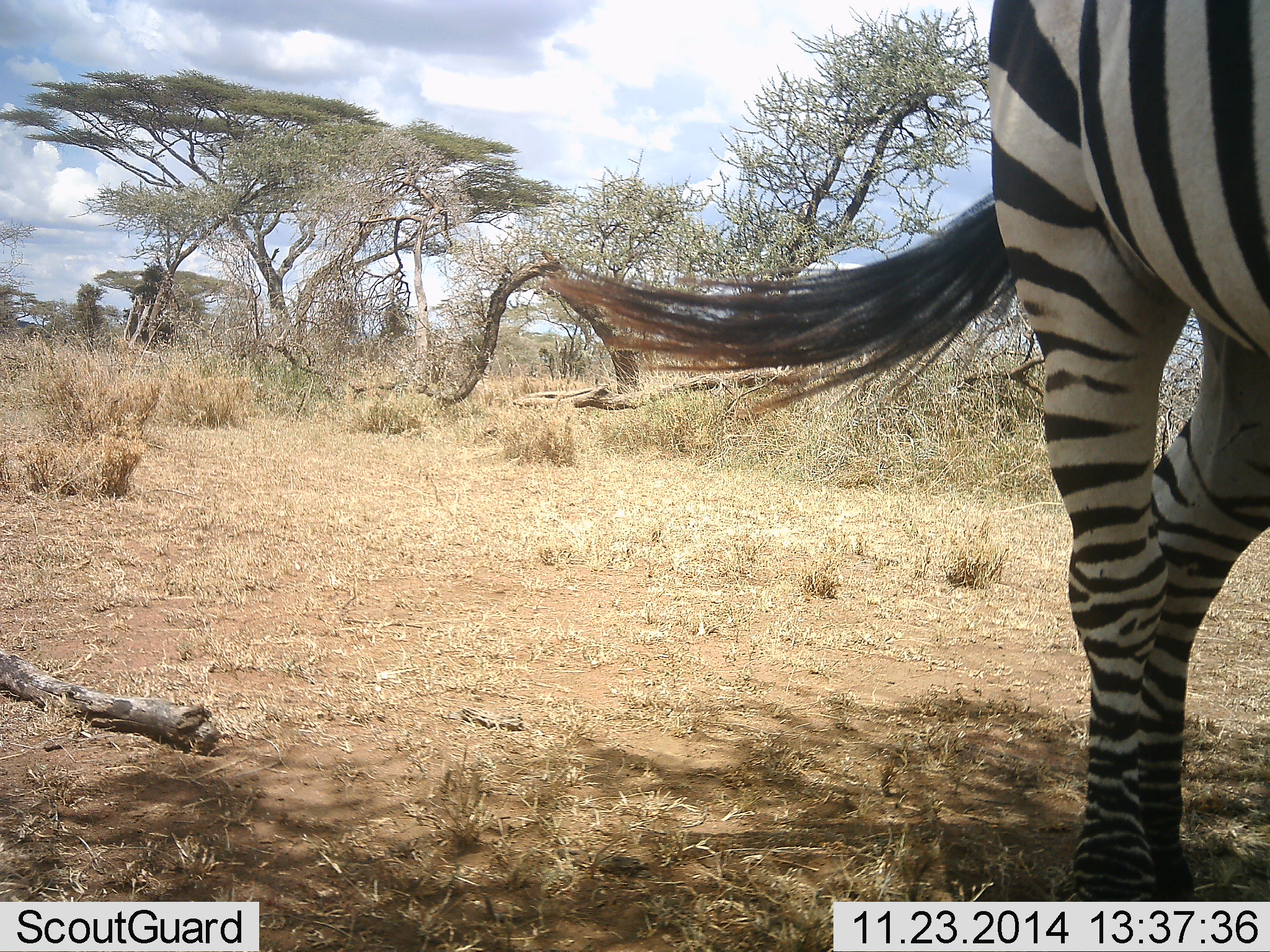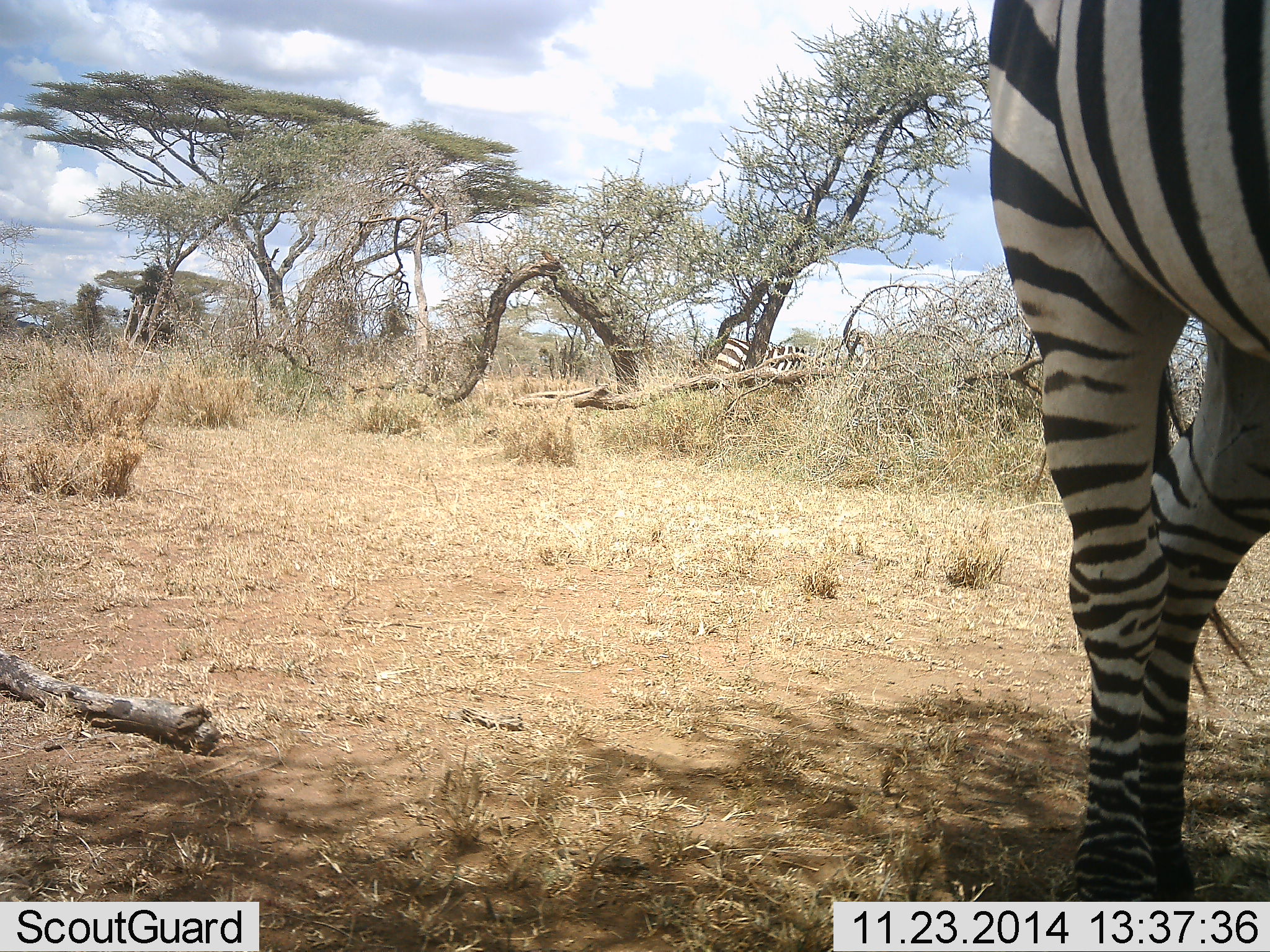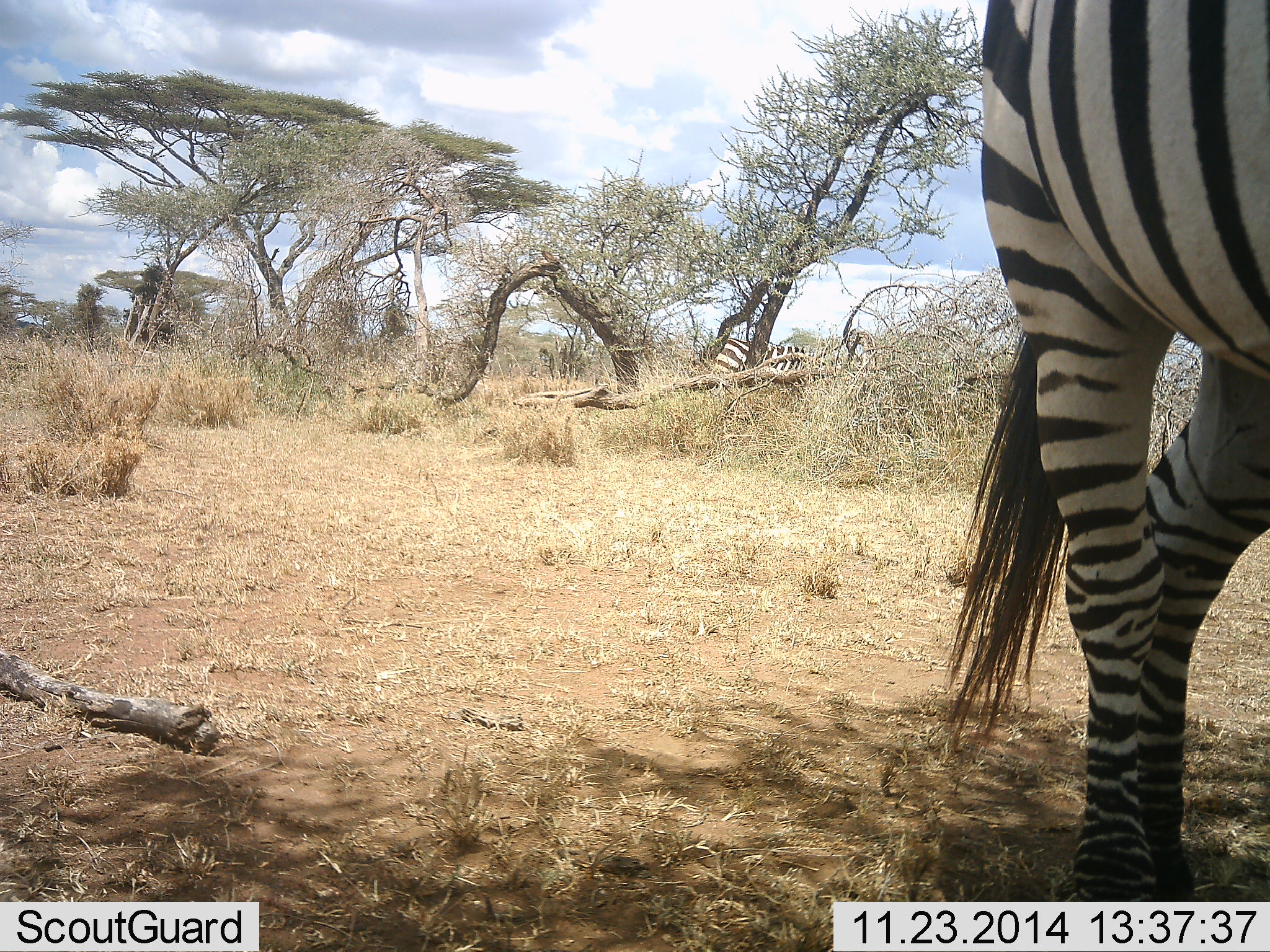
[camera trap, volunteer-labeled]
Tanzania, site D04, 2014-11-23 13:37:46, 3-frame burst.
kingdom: Animalia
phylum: Chordata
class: Mammalia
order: Perissodactyla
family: Equidae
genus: Equus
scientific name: Equus quagga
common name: plains zebra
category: zebra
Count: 2.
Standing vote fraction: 90%.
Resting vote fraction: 0%.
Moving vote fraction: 0%.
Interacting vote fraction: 0%.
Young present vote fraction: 0%.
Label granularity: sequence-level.